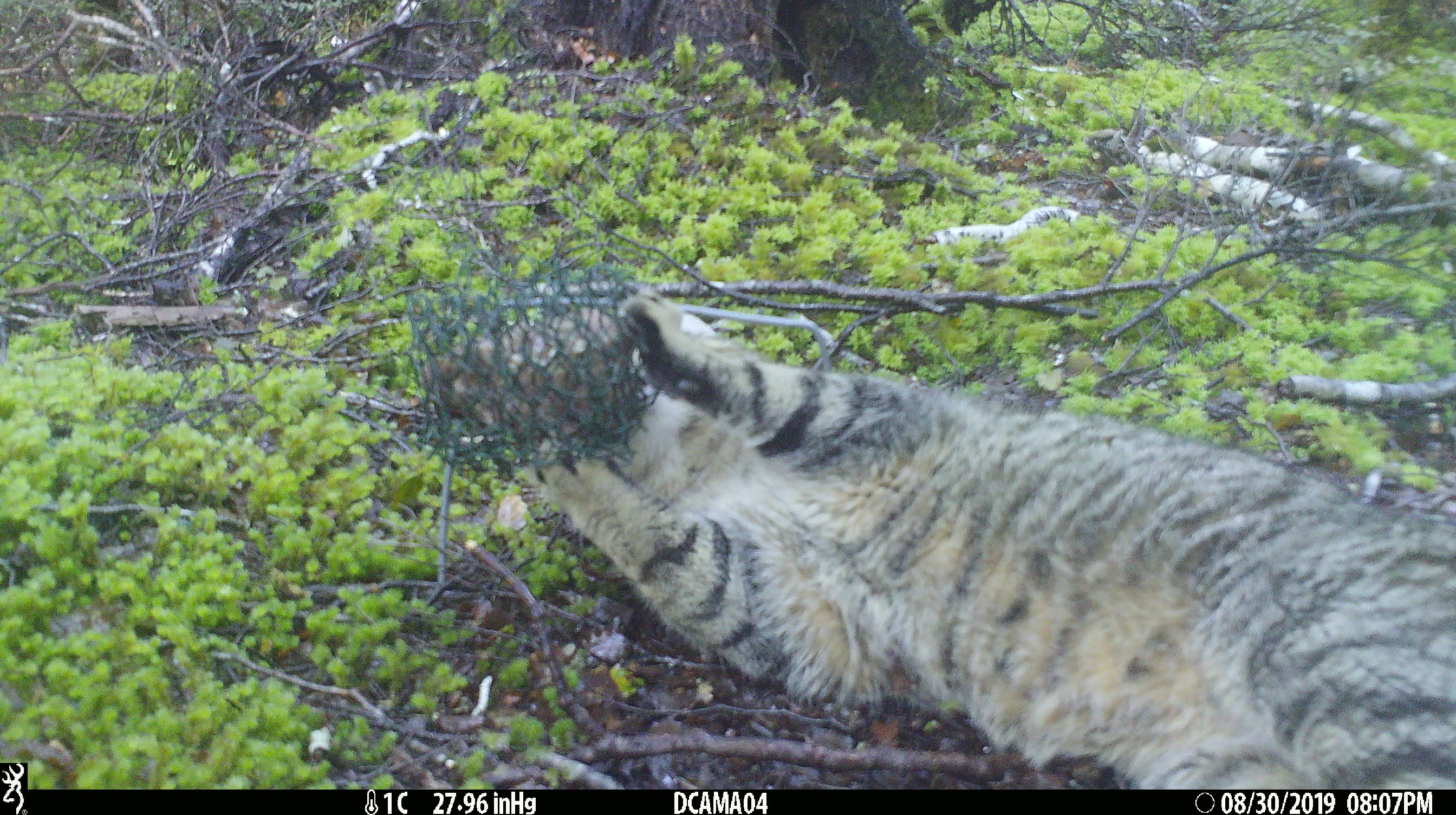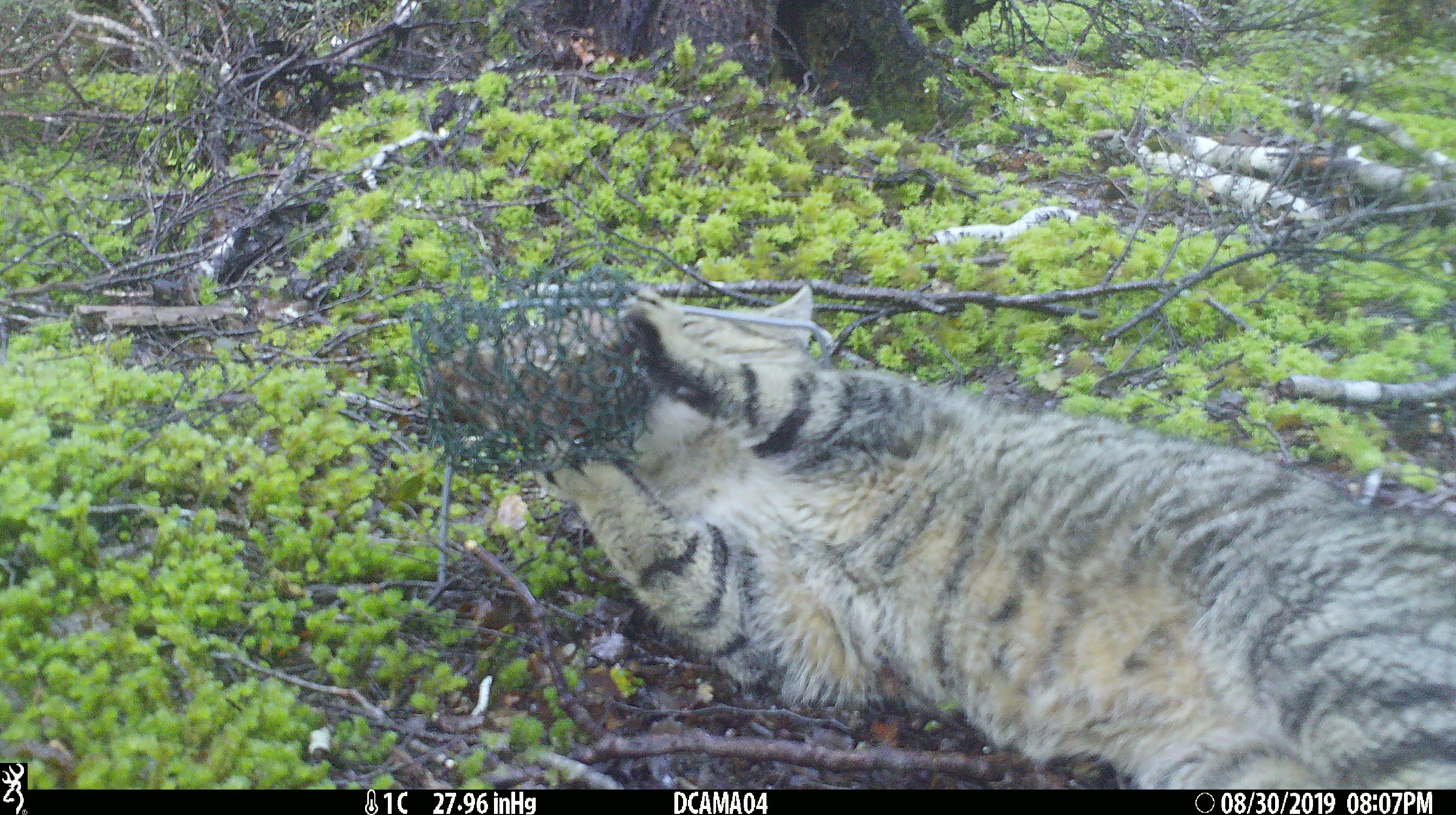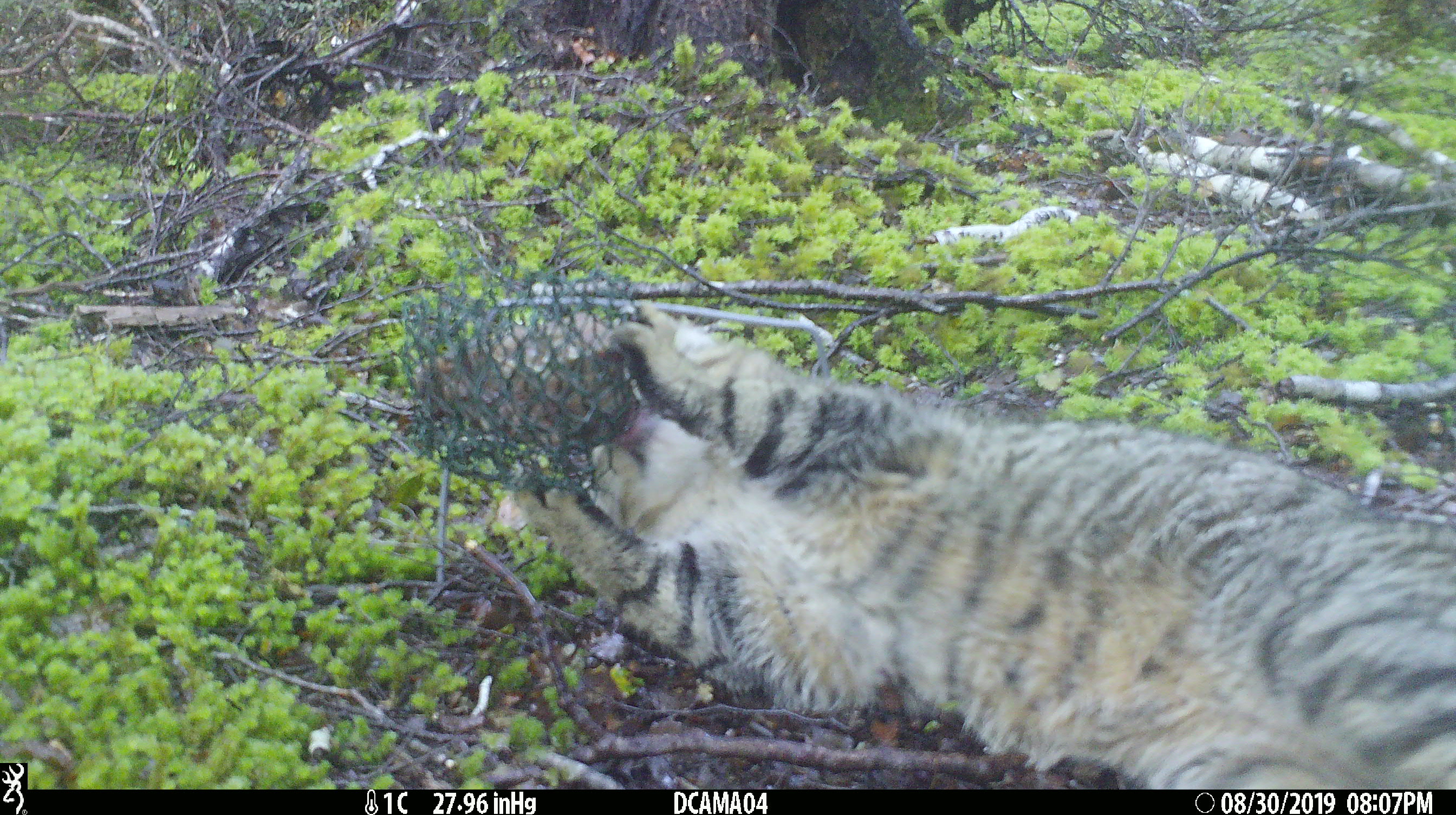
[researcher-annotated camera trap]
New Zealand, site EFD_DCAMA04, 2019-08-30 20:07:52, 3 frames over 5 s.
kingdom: Animalia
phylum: Chordata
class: Mammalia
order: Carnivora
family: Felidae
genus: Felis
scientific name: Felis catus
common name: domestic cat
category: cat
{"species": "cat (domestic cat) (Felis catus)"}